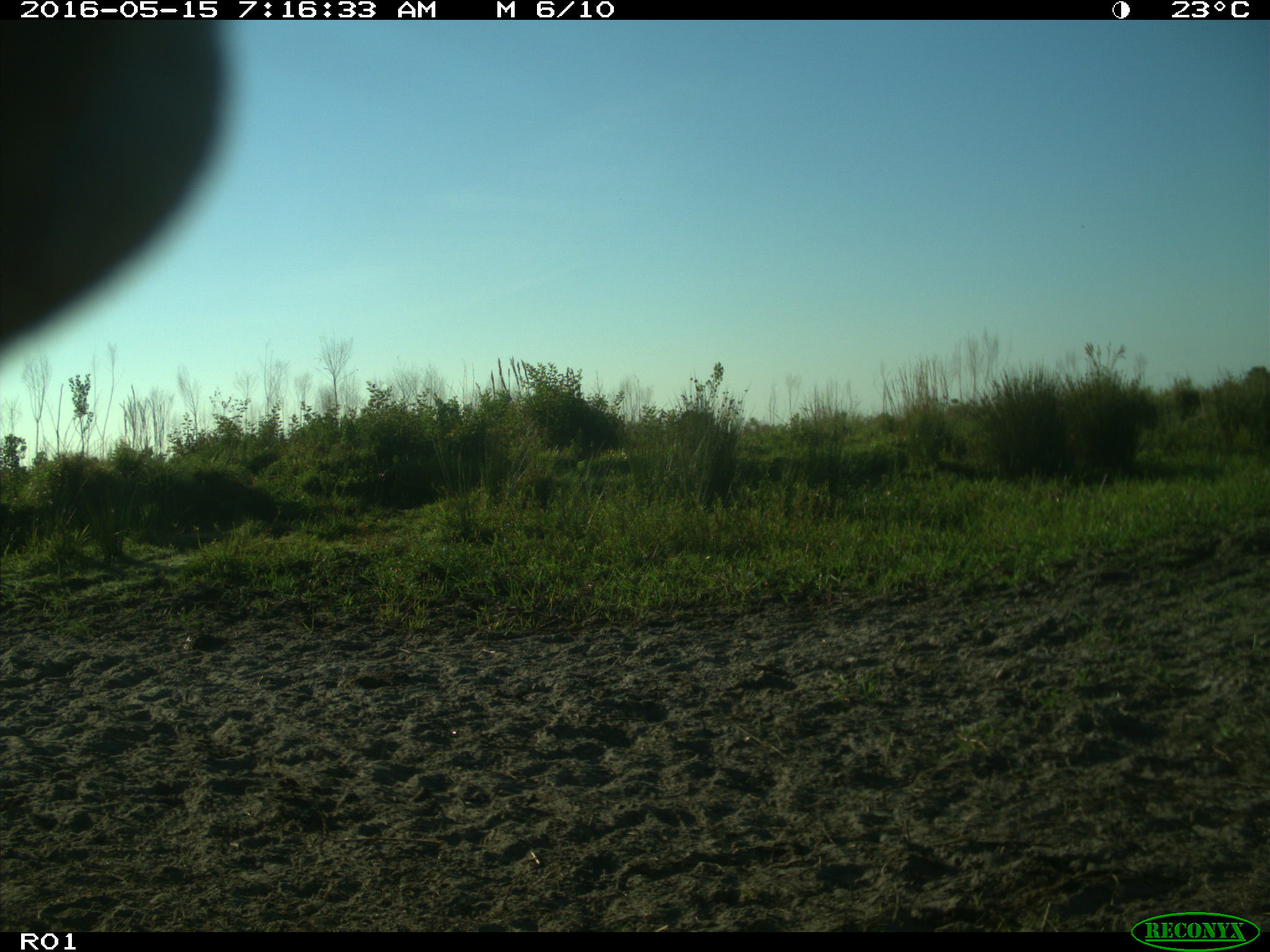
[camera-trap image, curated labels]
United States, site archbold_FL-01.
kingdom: Animalia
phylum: Chordata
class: Mammalia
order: Artiodactyla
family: Bovidae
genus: Bos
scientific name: Bos taurus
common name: domestic cow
Bos taurus (domestic cow).